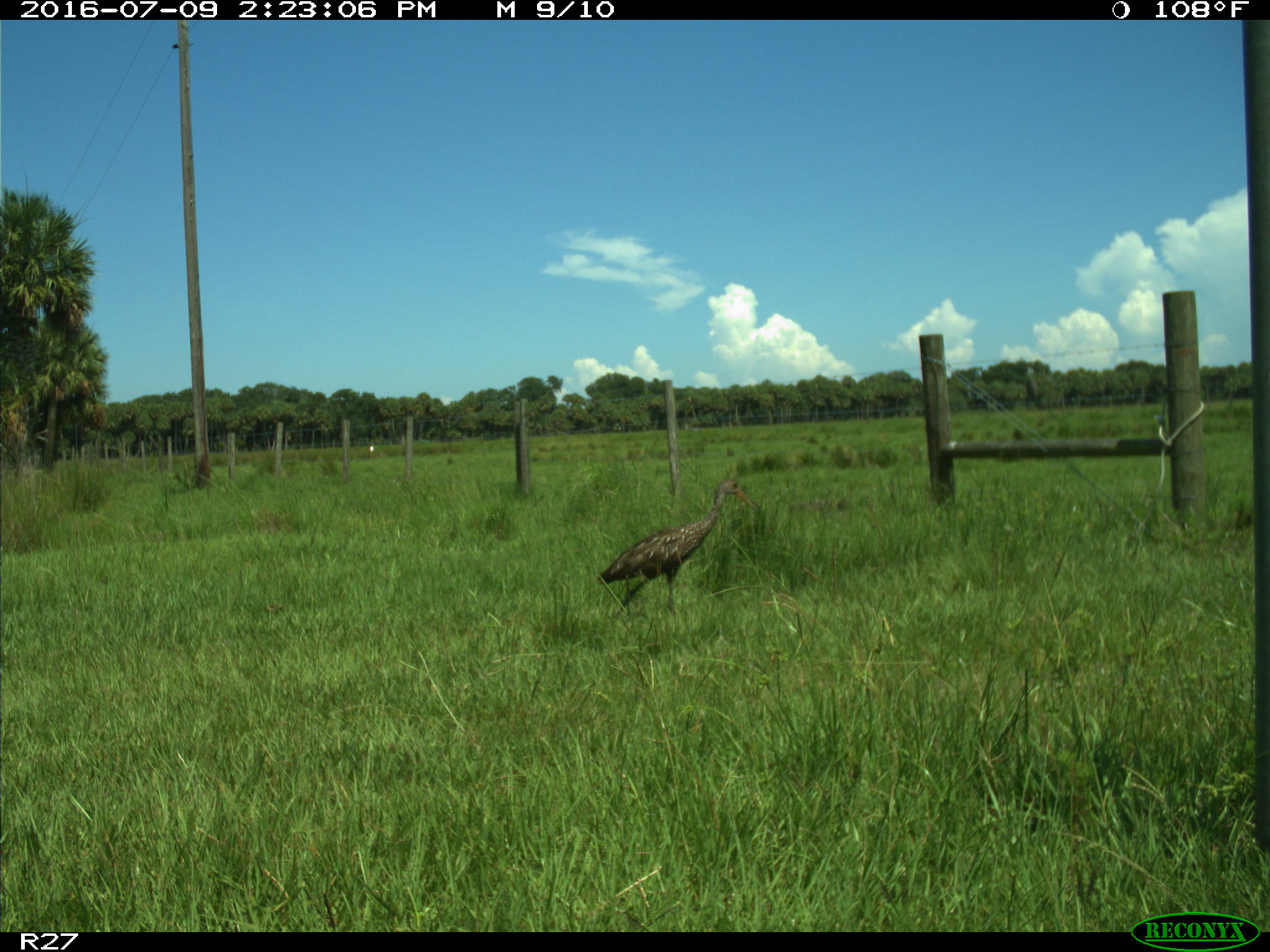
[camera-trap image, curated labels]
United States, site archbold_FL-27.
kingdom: Animalia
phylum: Chordata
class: Aves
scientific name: Aves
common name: birds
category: unidentified bird